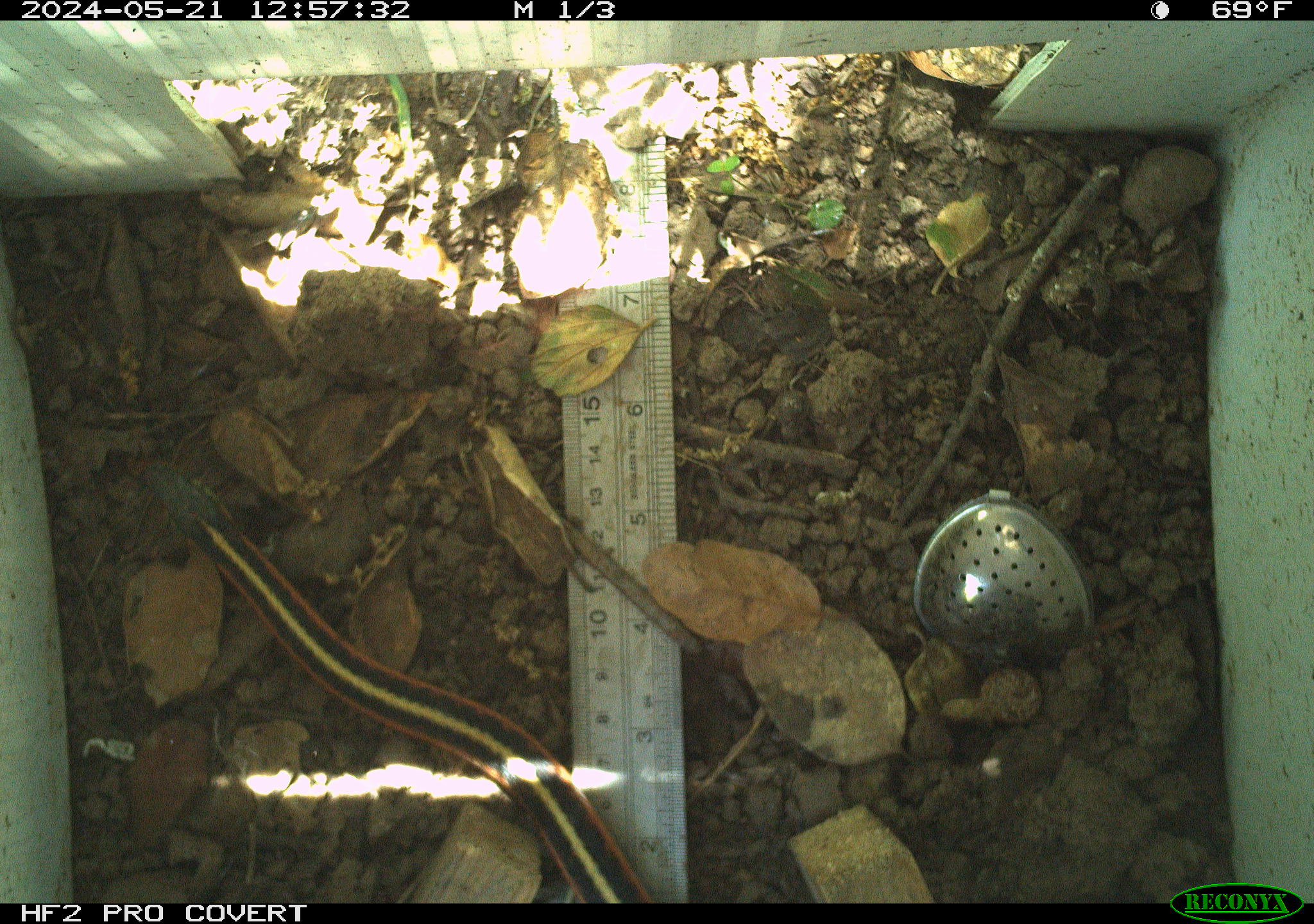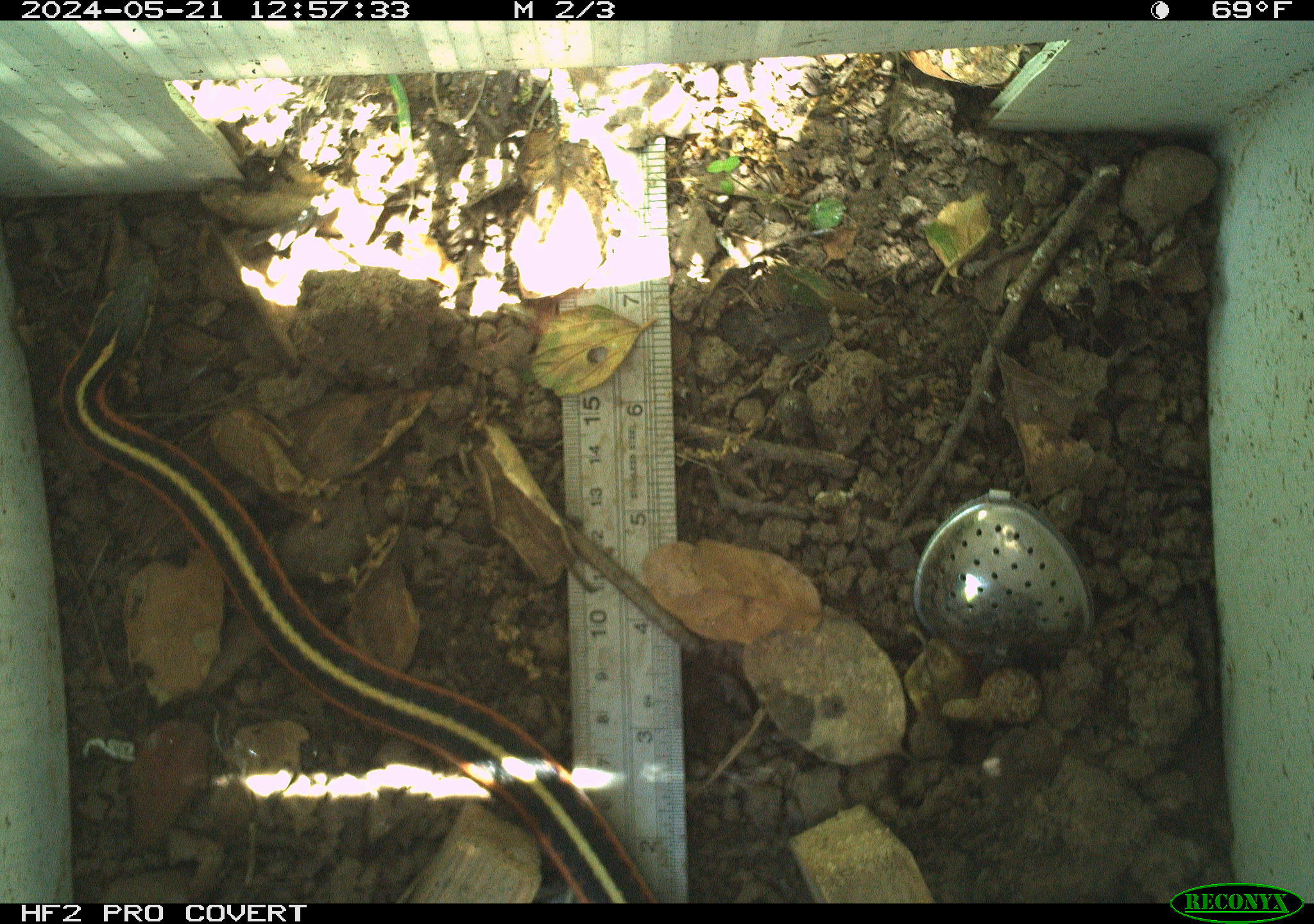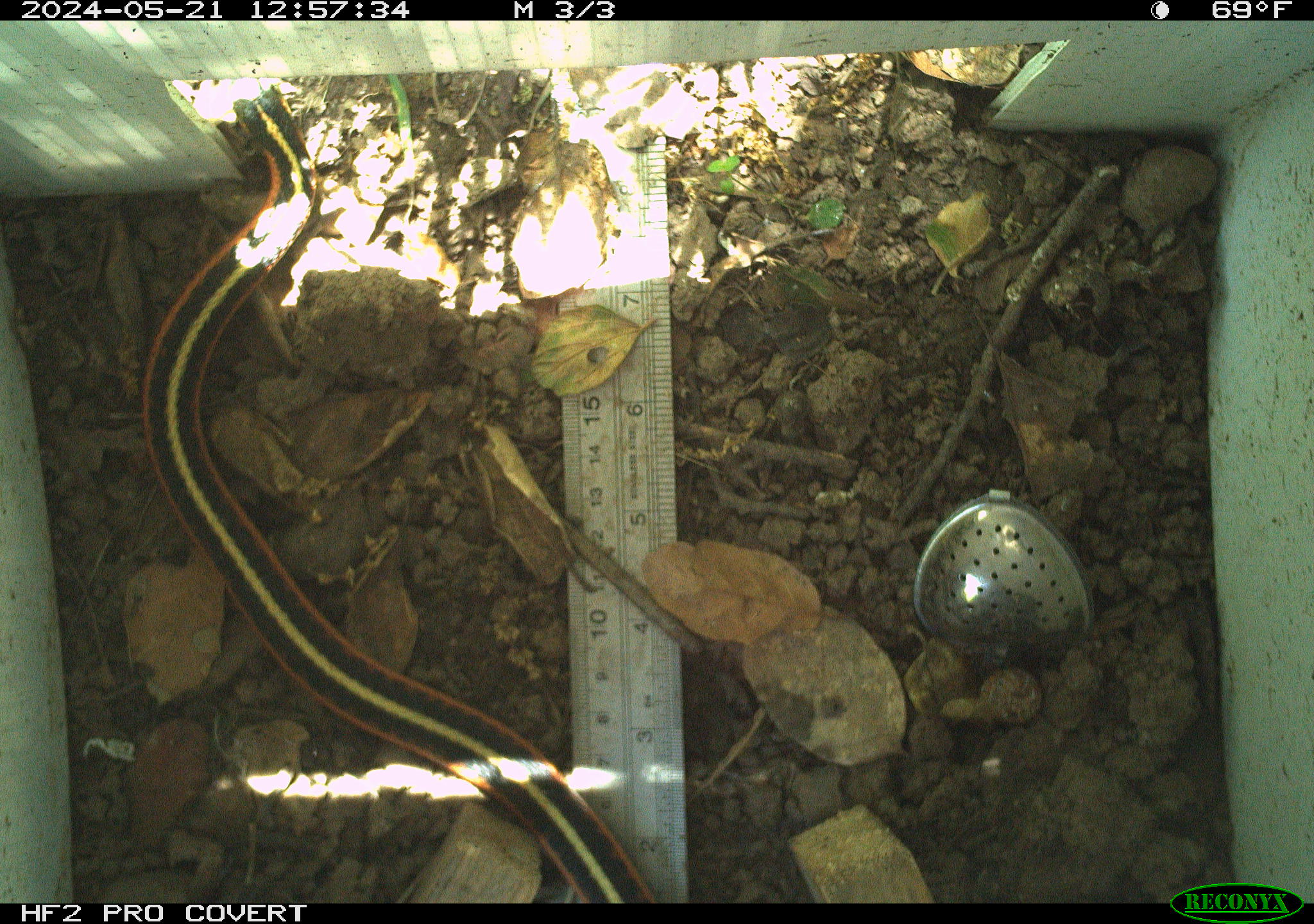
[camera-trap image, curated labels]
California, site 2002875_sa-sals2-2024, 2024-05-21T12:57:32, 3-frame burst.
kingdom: Animalia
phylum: Chordata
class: Reptilia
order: Squamata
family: Colubridae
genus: Thamnophis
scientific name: Thamnophis sirtalis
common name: common gartersnake